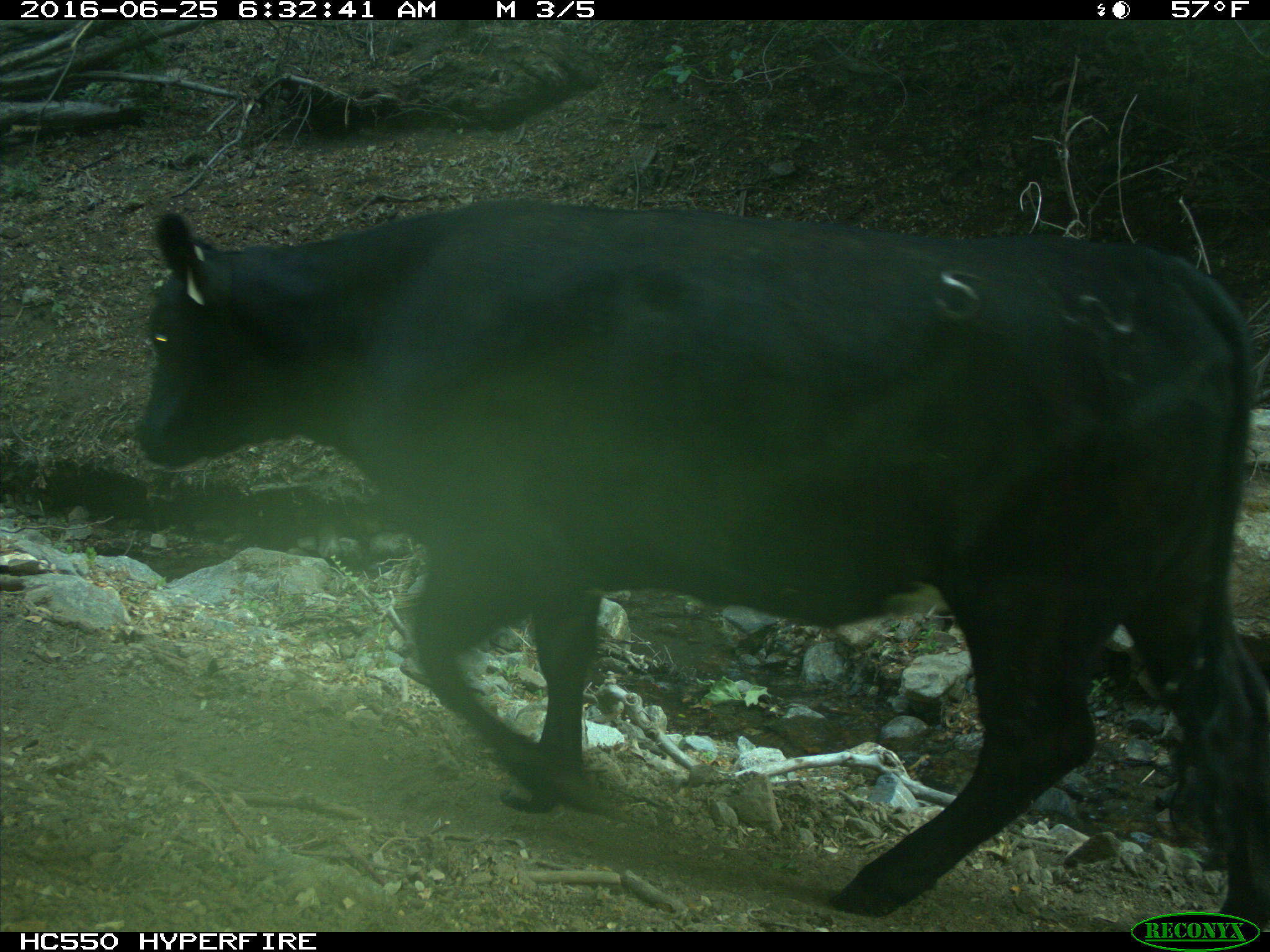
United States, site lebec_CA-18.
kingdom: Animalia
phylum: Chordata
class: Mammalia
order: Artiodactyla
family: Bovidae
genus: Bos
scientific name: Bos taurus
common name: domestic cow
Bos taurus (domestic cow).